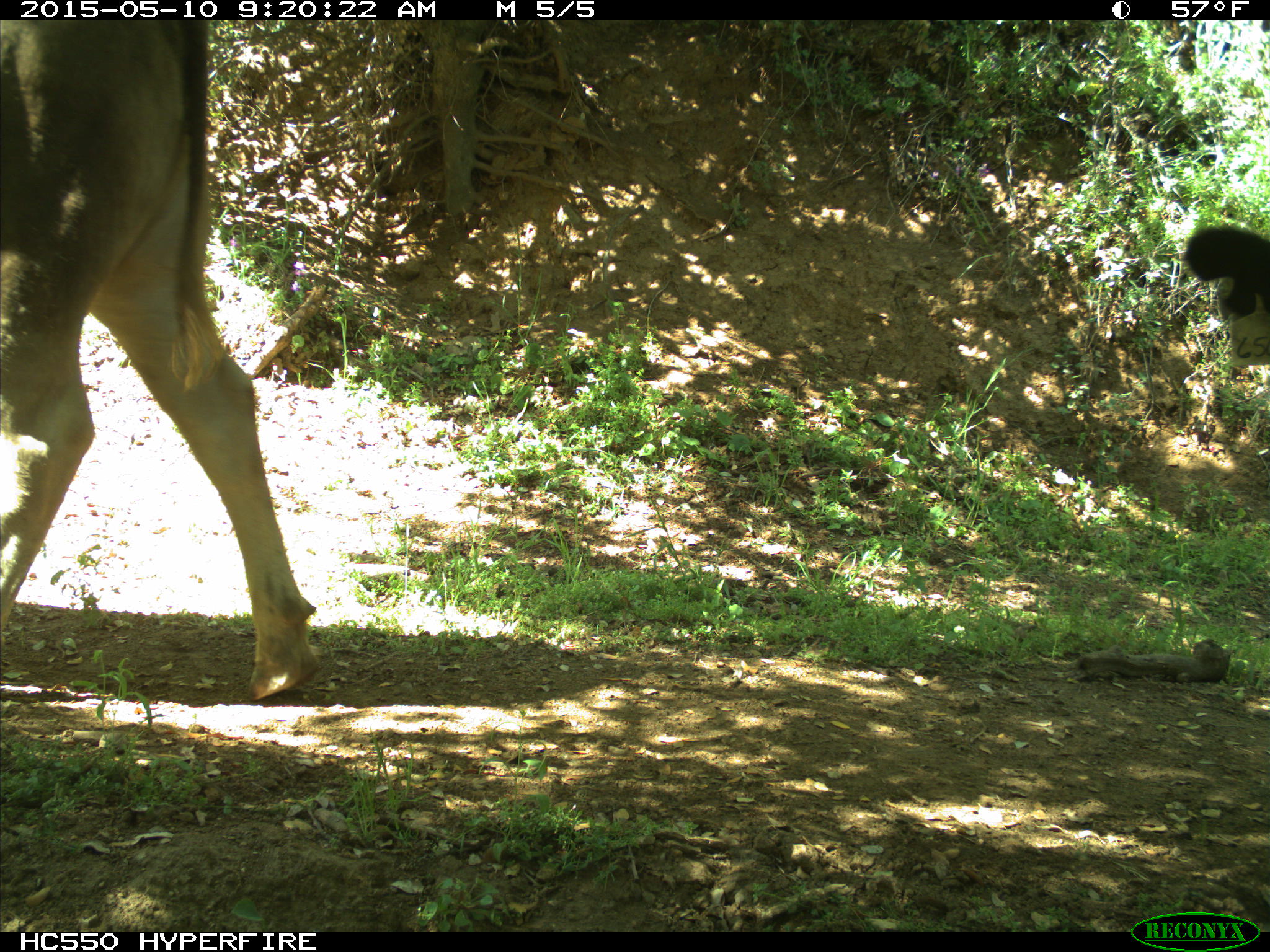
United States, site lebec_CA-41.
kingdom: Animalia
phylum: Chordata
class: Mammalia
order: Artiodactyla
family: Bovidae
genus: Bos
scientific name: Bos taurus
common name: domestic cow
Bos taurus (domestic cow).